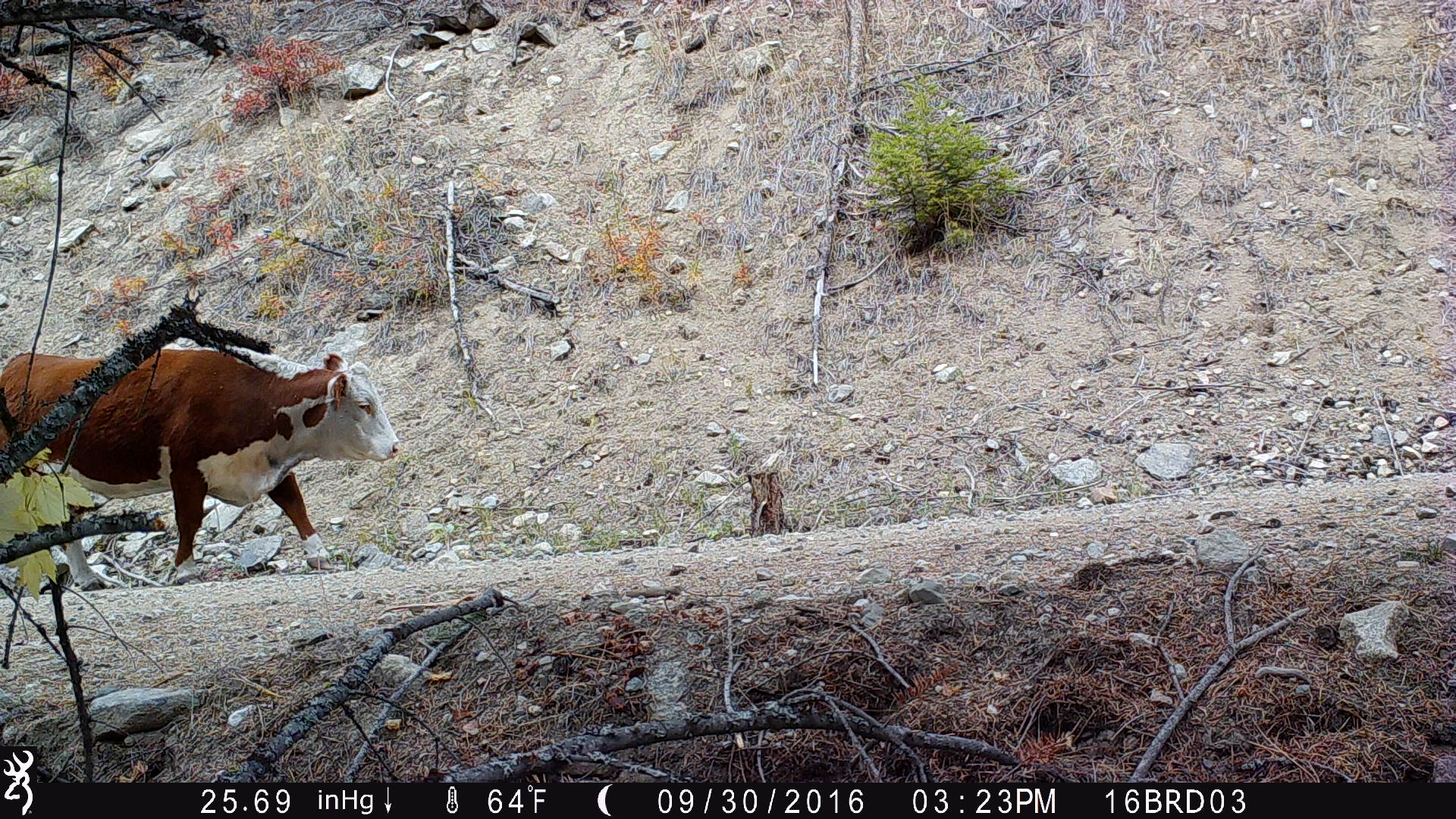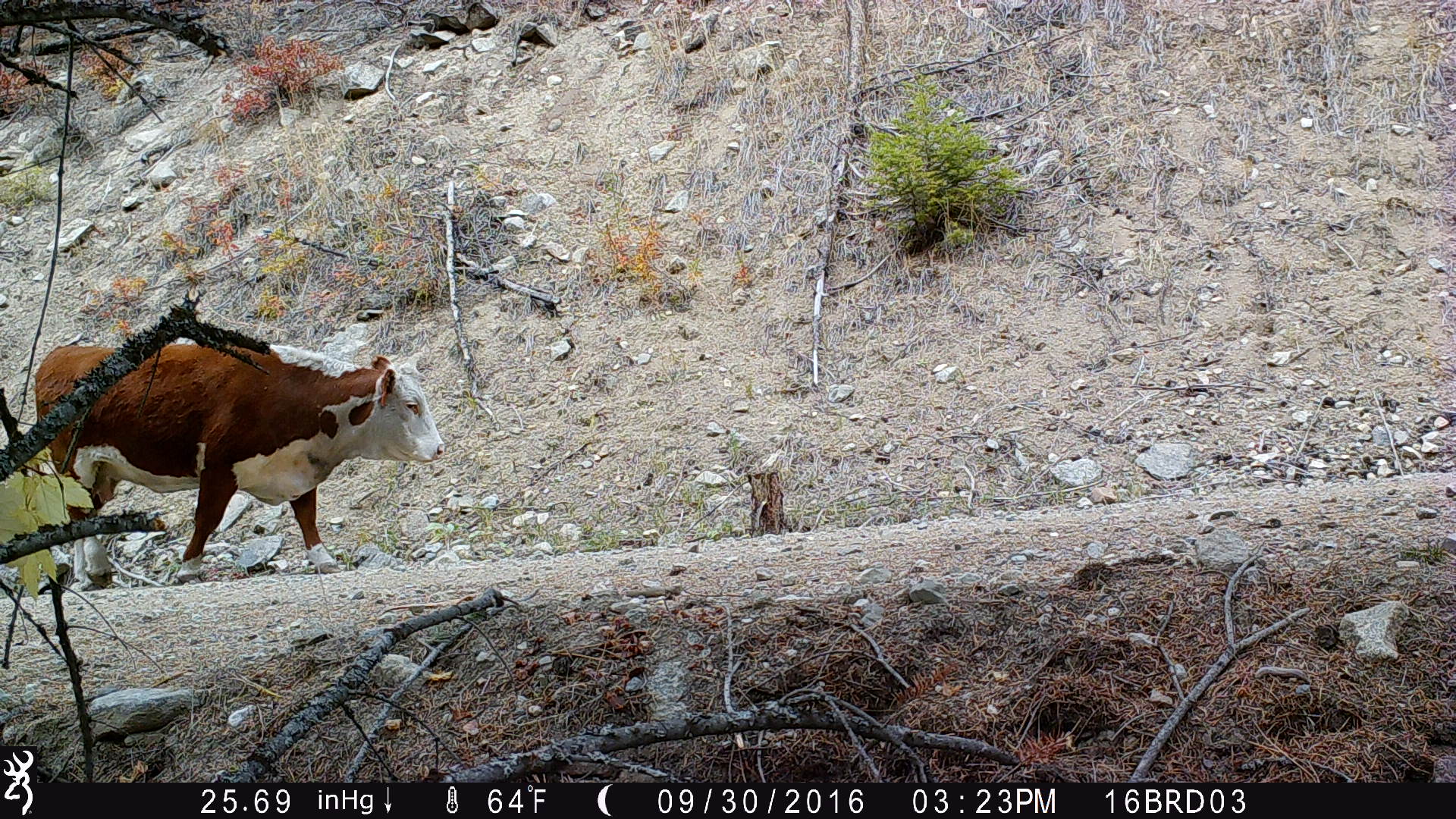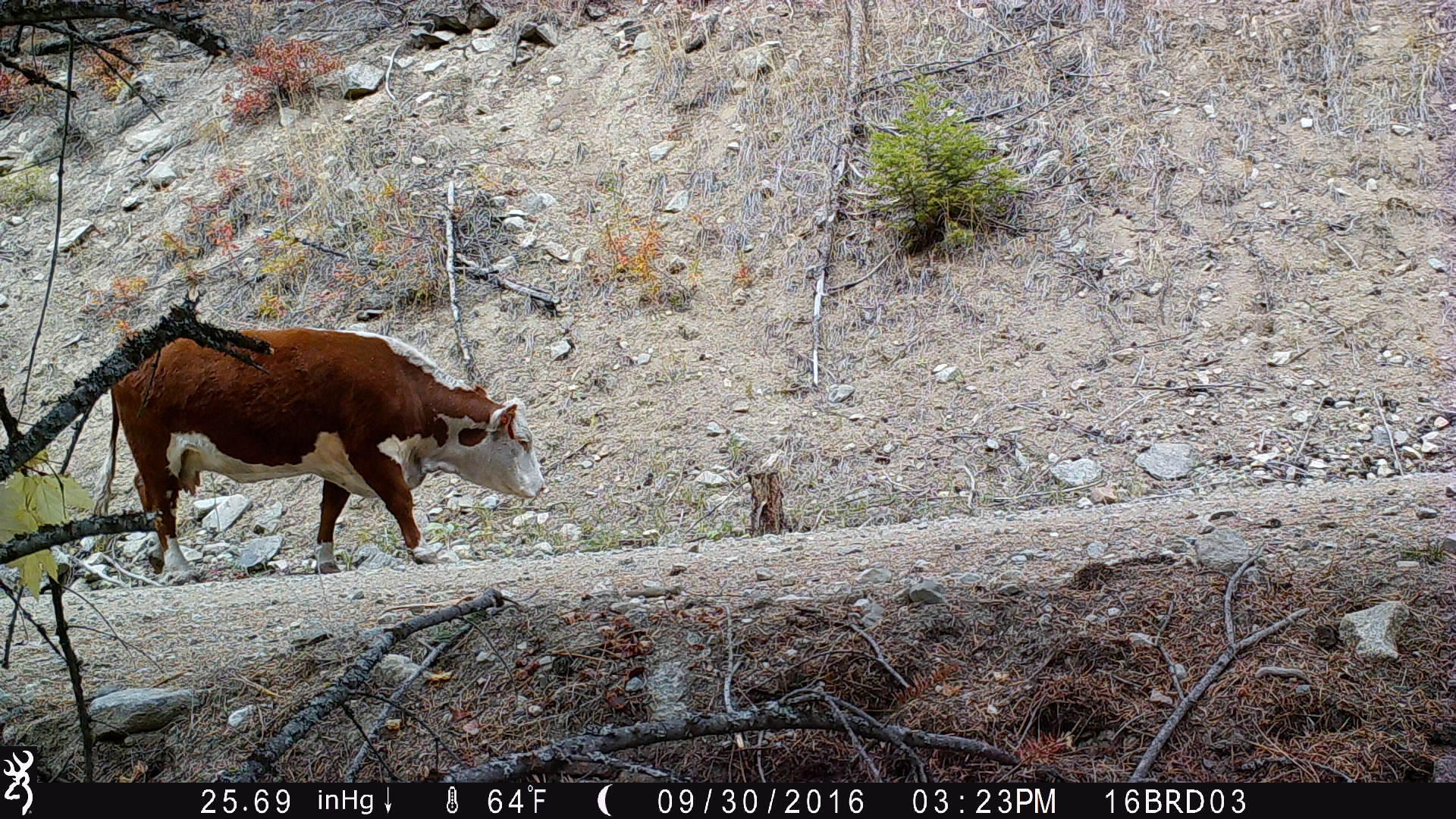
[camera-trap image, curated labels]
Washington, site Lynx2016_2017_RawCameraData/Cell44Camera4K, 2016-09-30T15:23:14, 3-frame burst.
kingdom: Animalia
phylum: Chordata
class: Mammalia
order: Artiodactyla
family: Bovidae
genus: Bos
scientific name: Bos taurus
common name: domestic cattle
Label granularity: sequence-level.